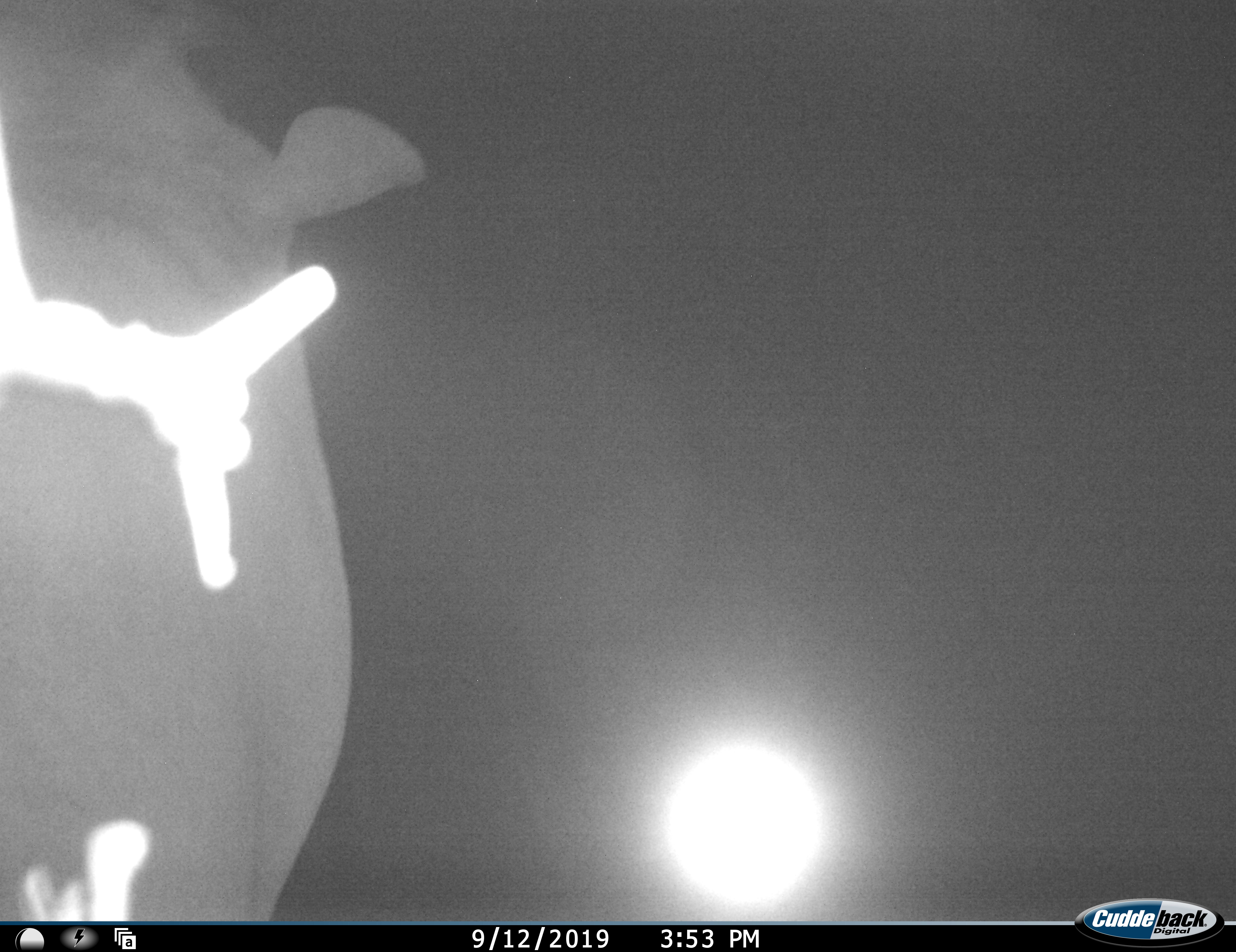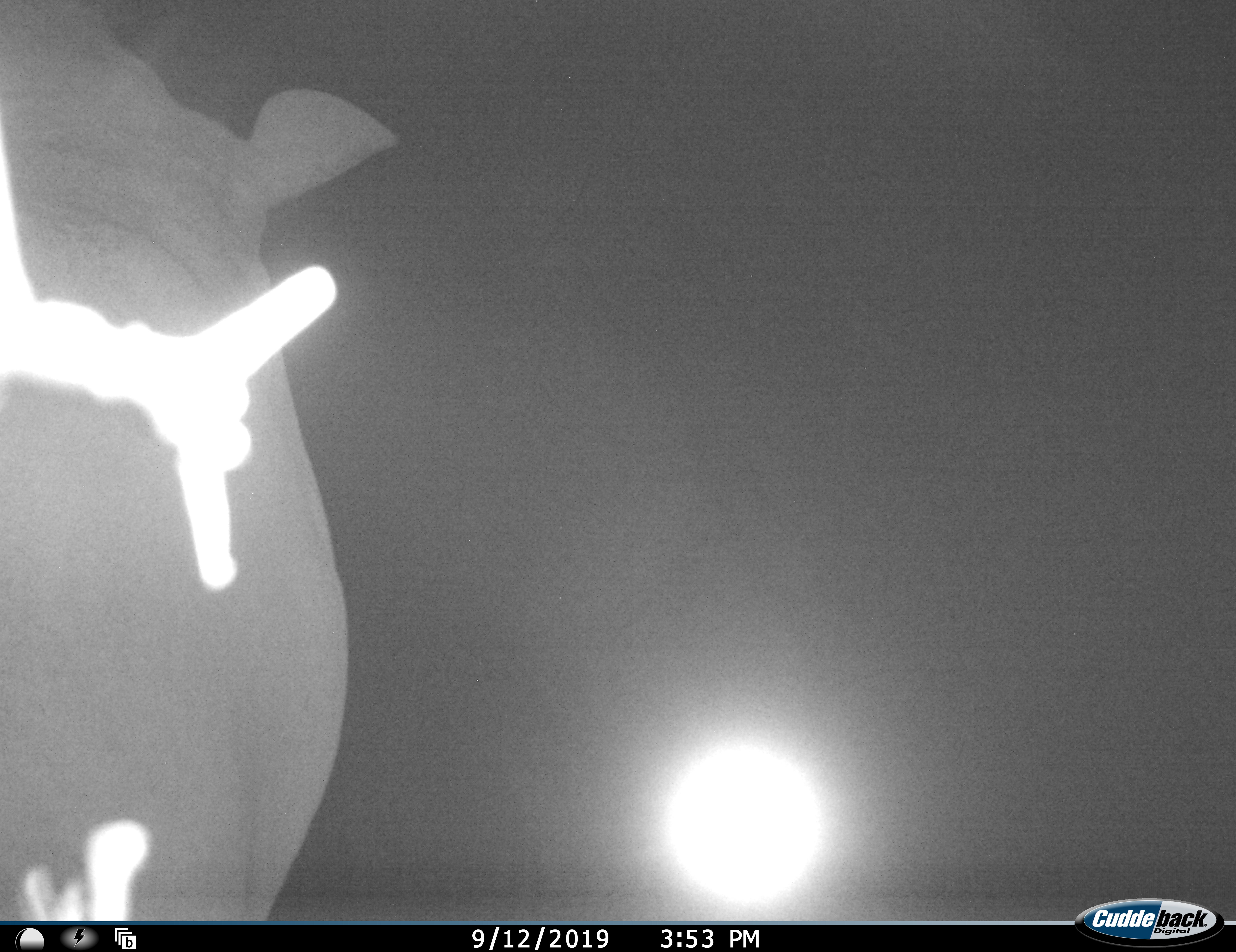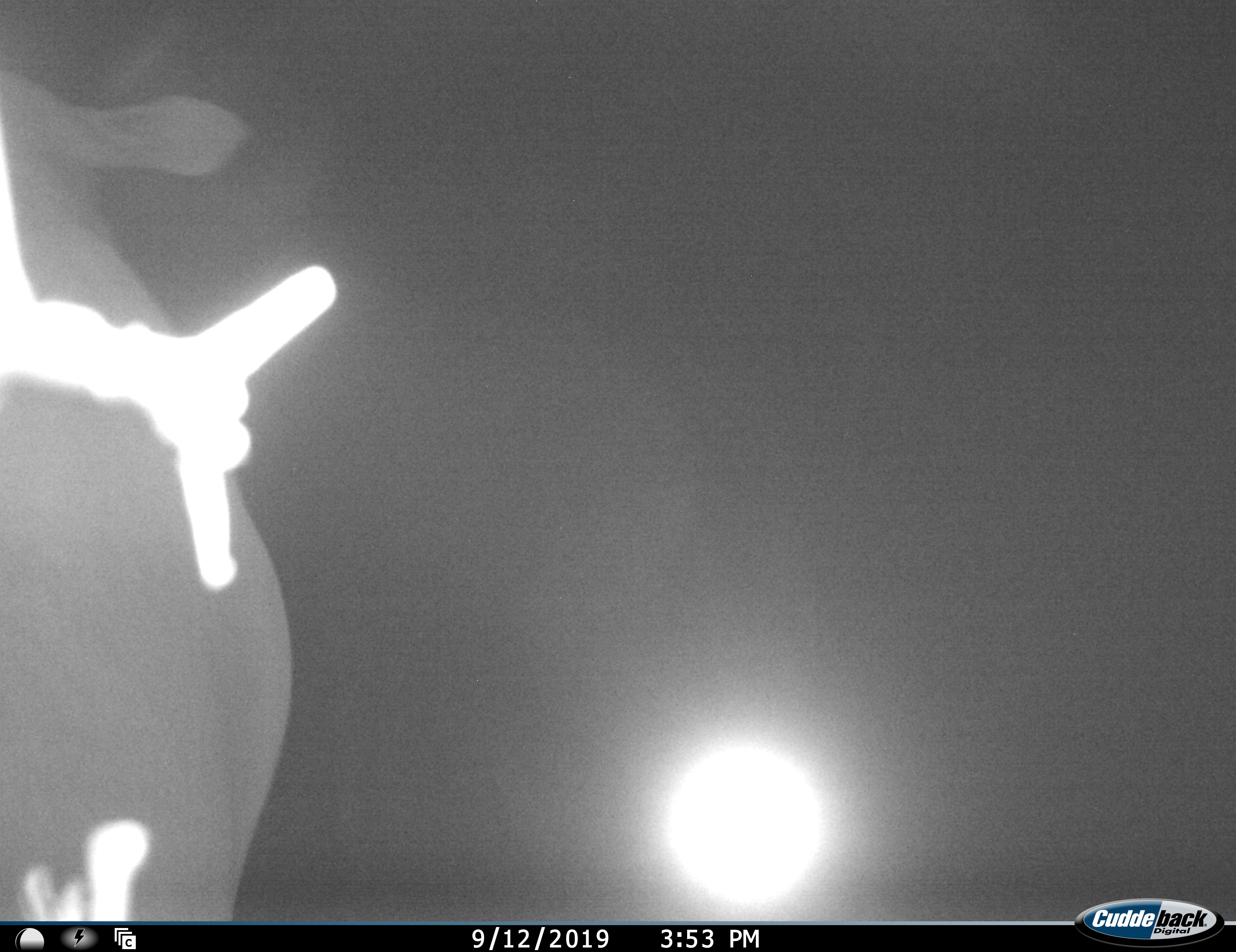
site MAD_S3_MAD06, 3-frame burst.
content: unidentified animal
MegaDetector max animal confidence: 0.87